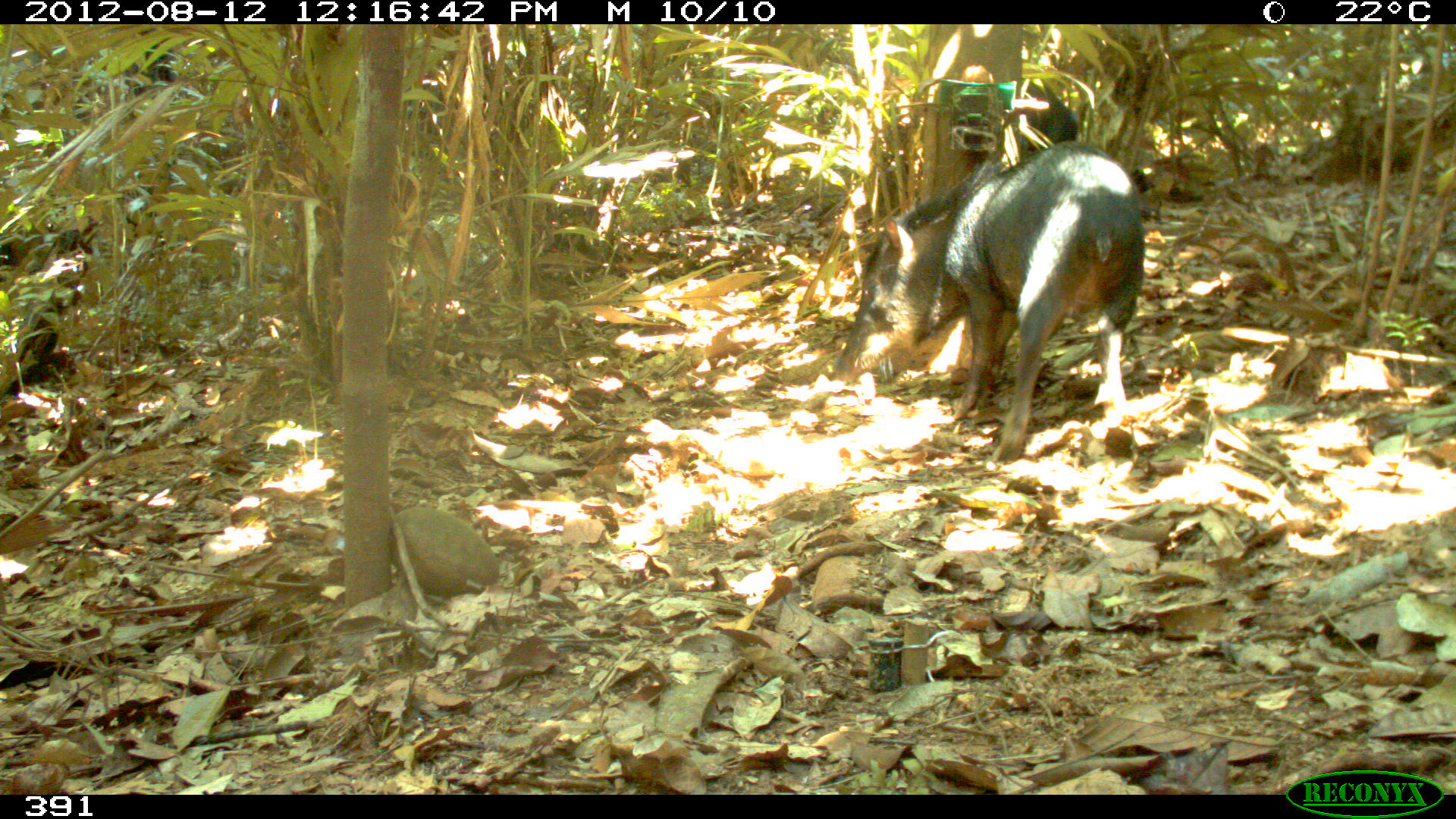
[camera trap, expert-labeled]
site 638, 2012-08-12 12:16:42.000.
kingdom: Animalia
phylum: Chordata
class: Mammalia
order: Artiodactyla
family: Tayassuidae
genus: Tayassu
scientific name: Tayassu pecari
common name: white-lipped peccary